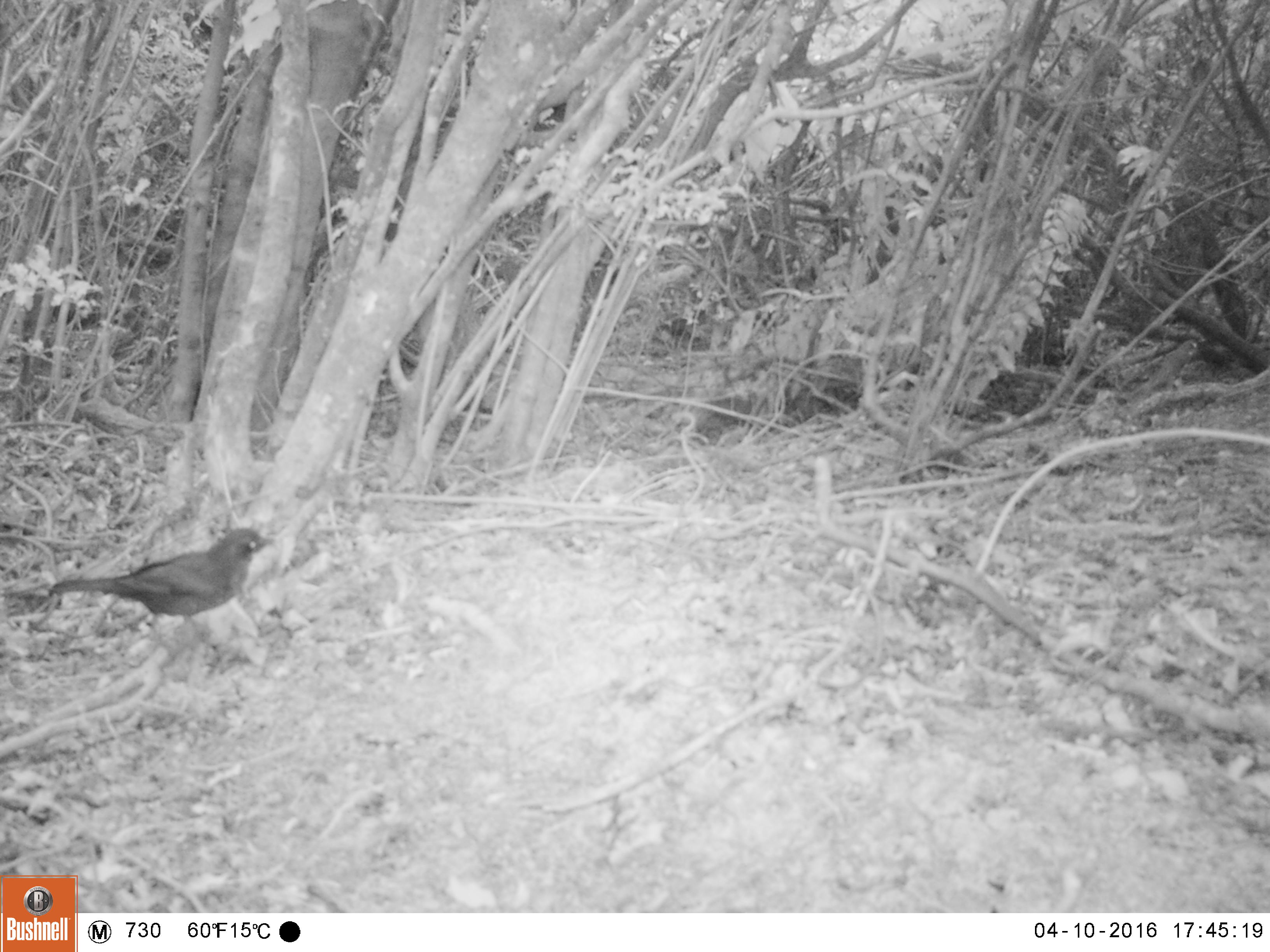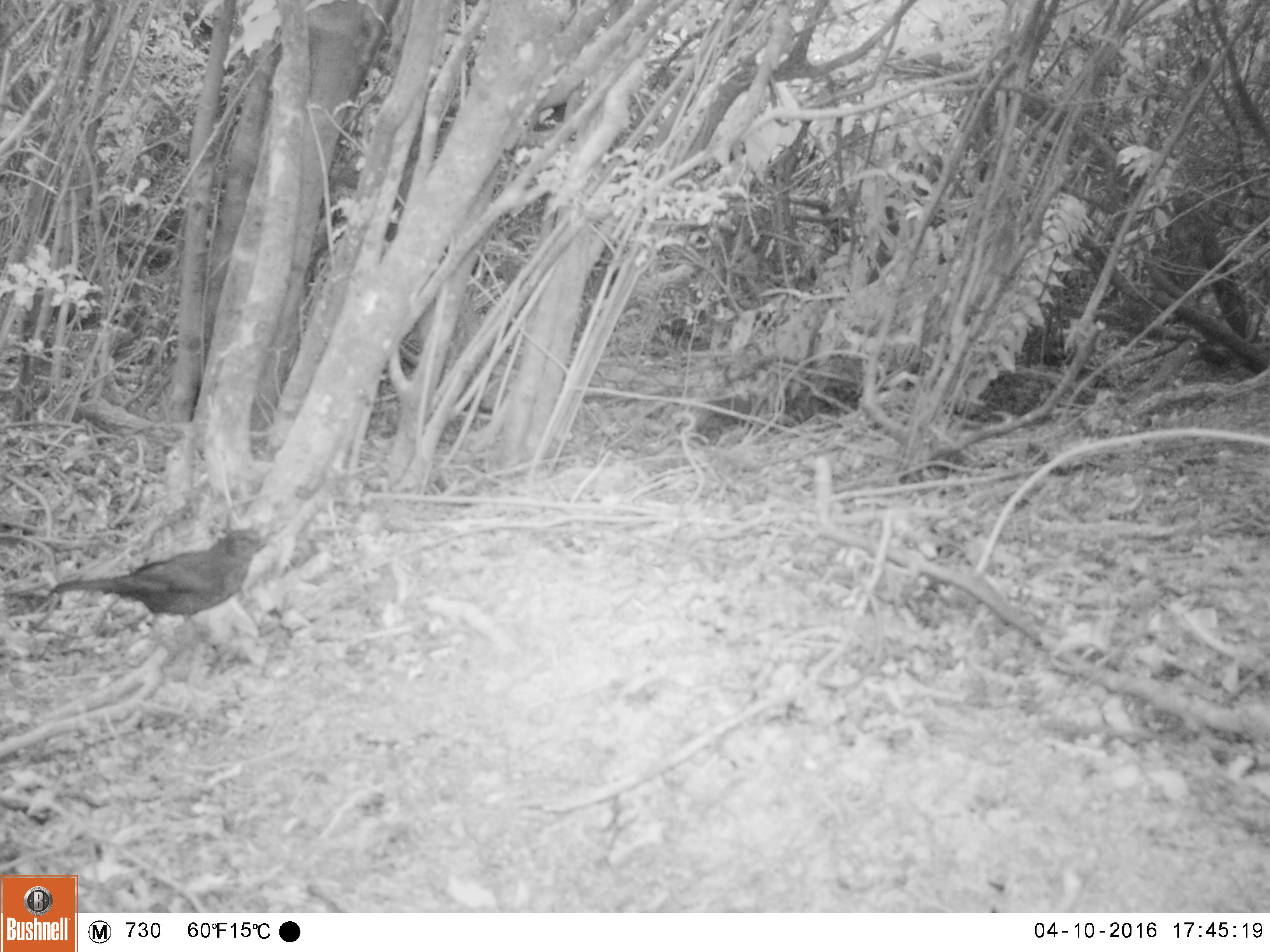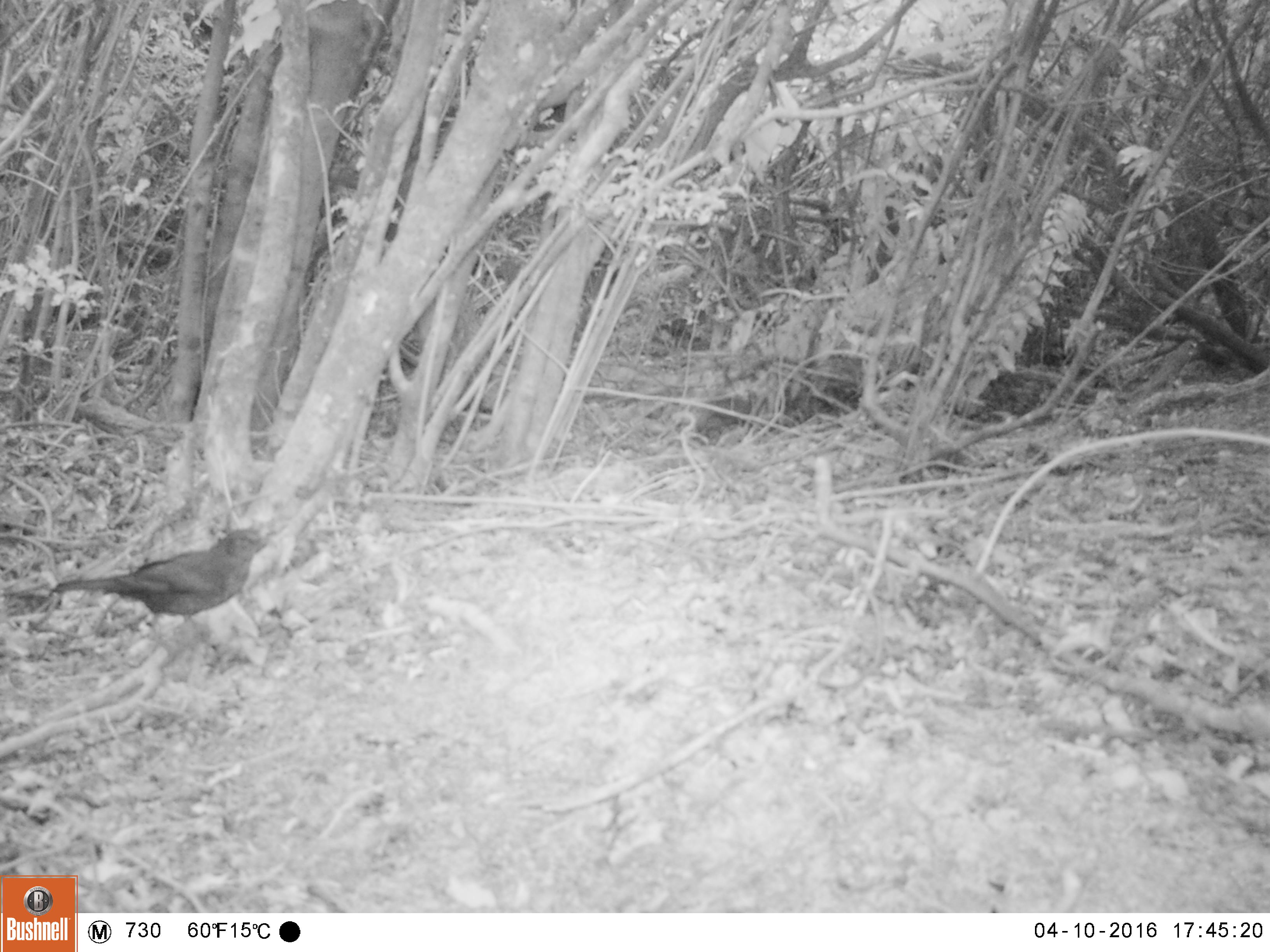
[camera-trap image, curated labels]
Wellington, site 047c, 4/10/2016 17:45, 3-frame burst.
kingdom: Animalia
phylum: Chordata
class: Aves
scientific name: Aves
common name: bird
Bird (Aves).